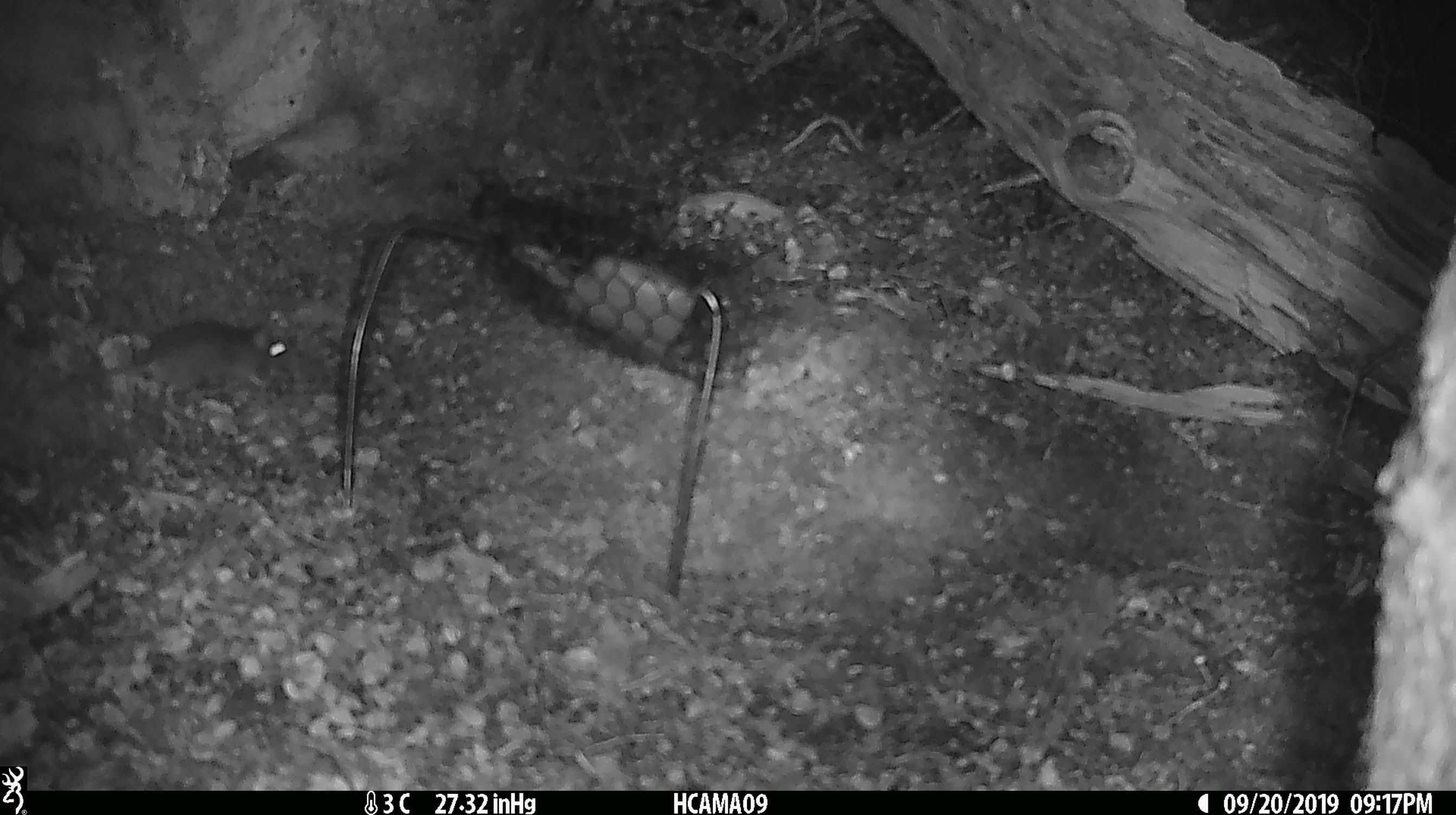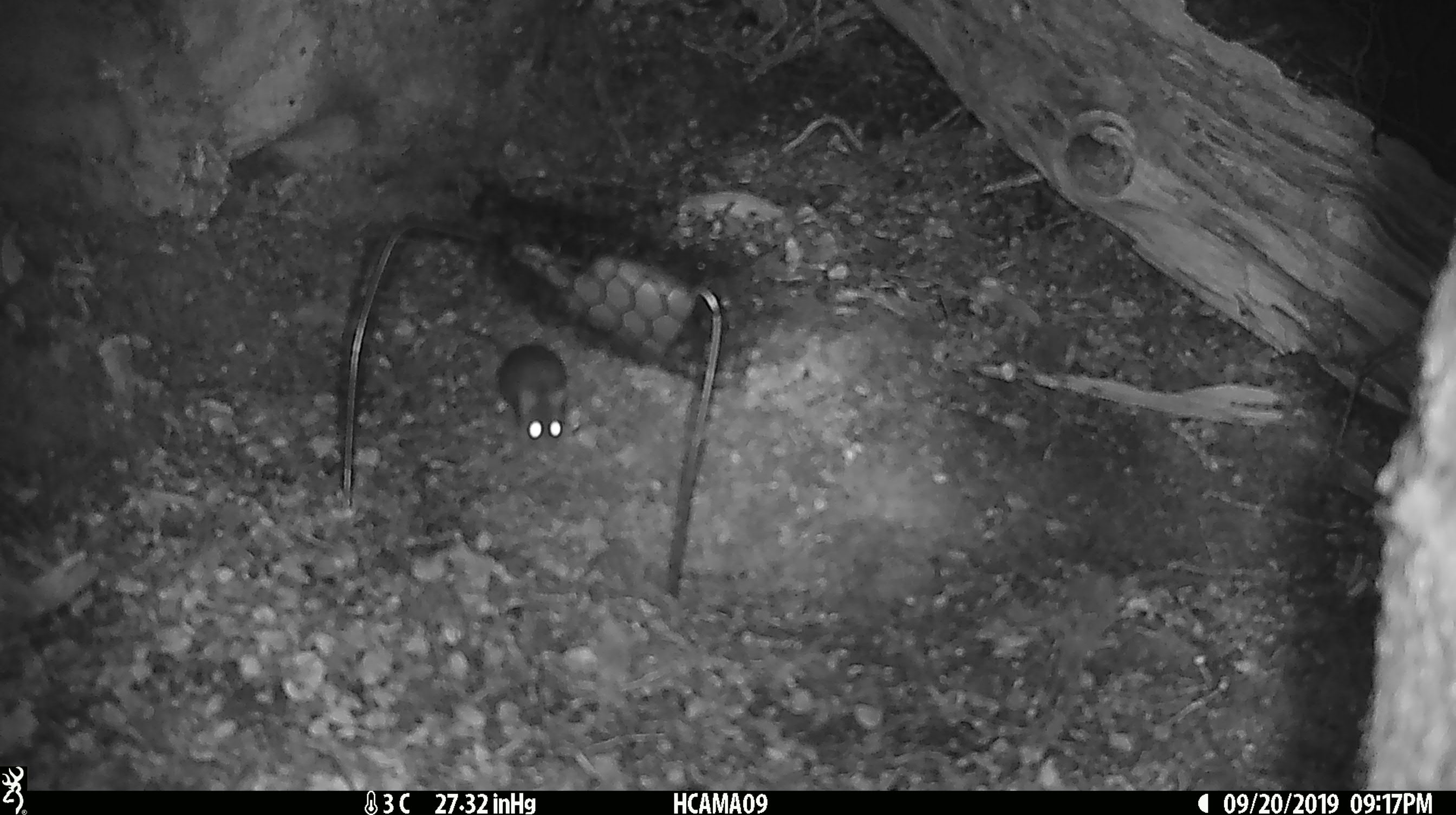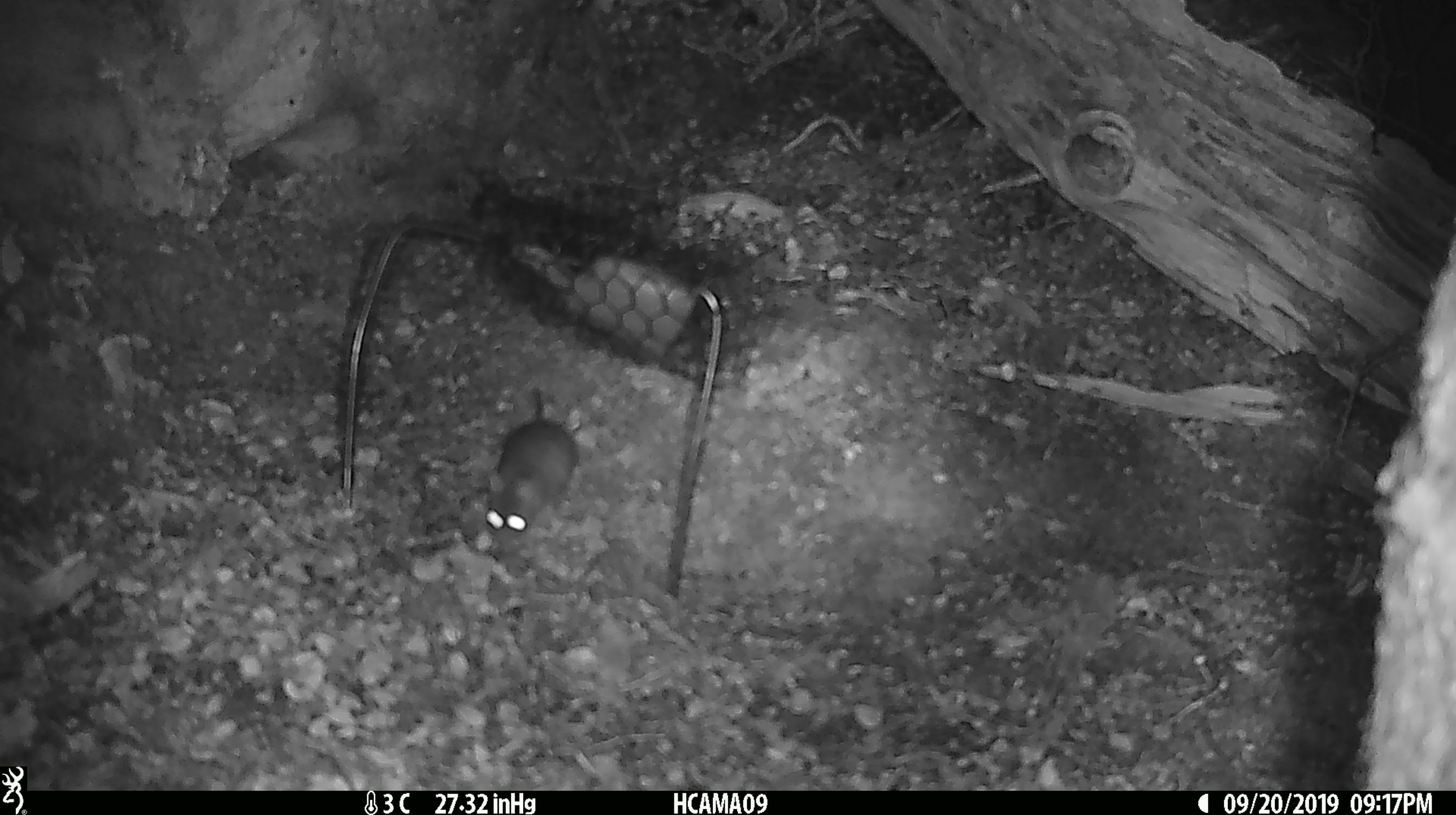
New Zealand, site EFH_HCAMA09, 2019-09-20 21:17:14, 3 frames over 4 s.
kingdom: Animalia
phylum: Chordata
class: Mammalia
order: Rodentia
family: Muridae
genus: Mus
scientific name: Mus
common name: mouse